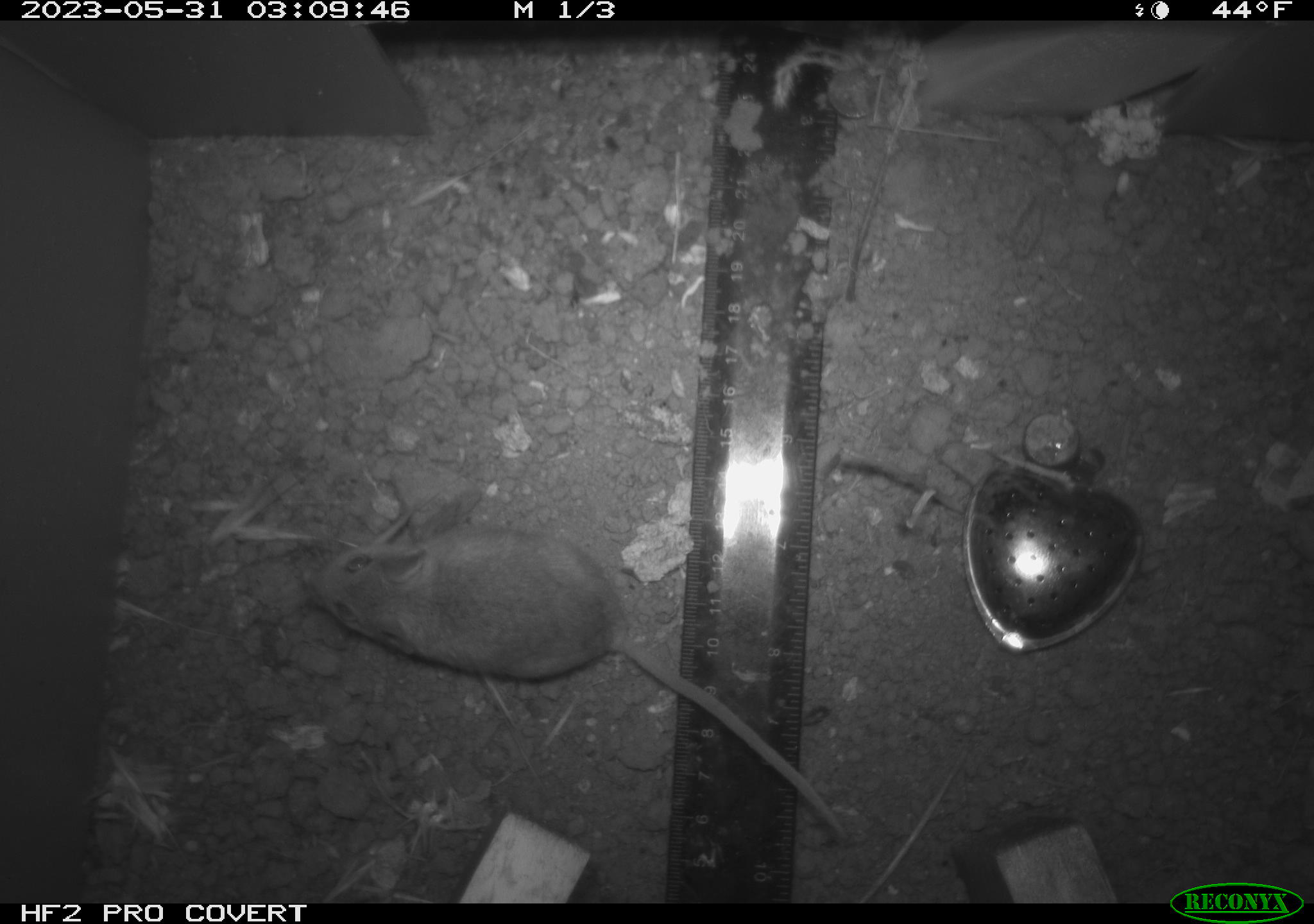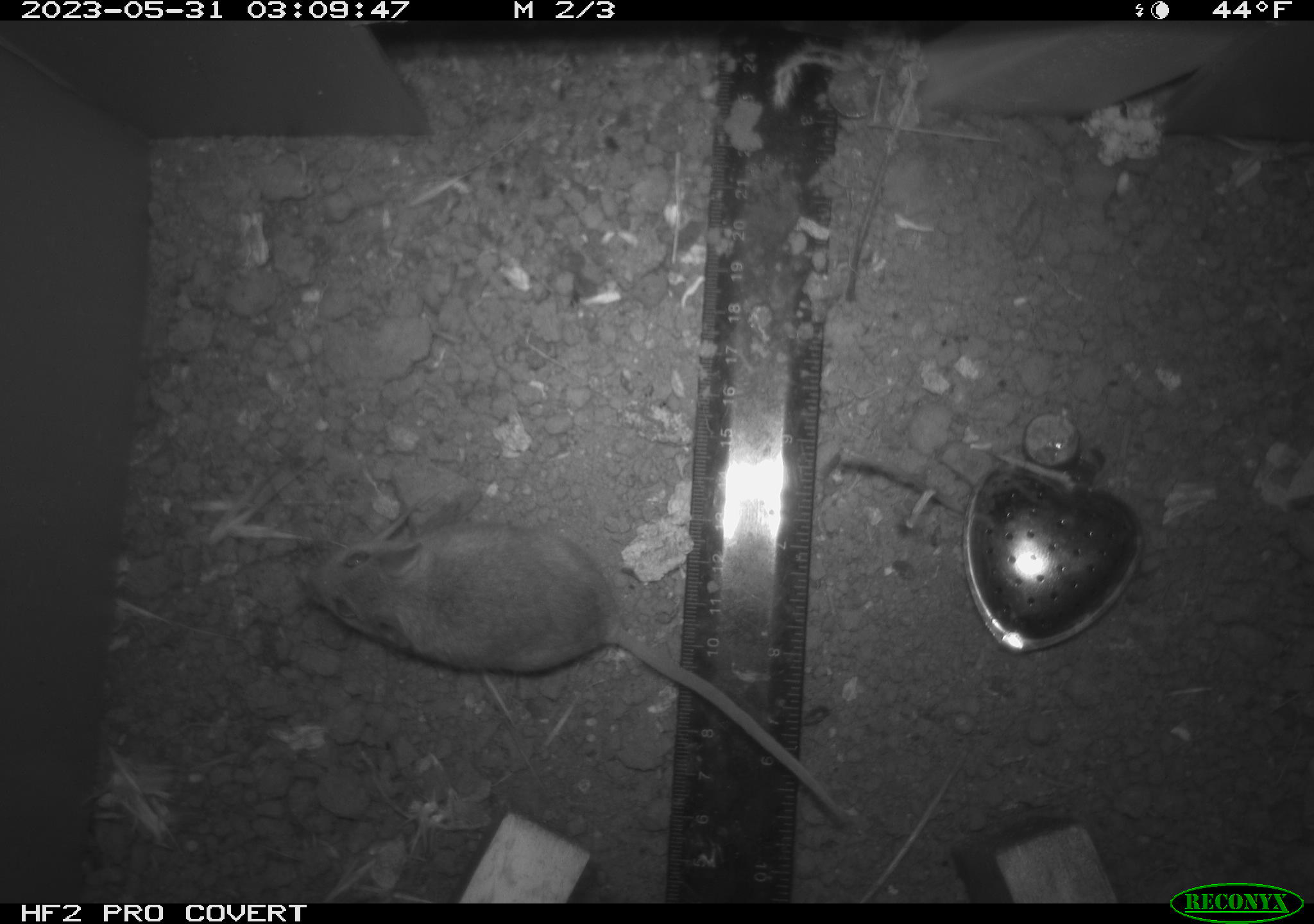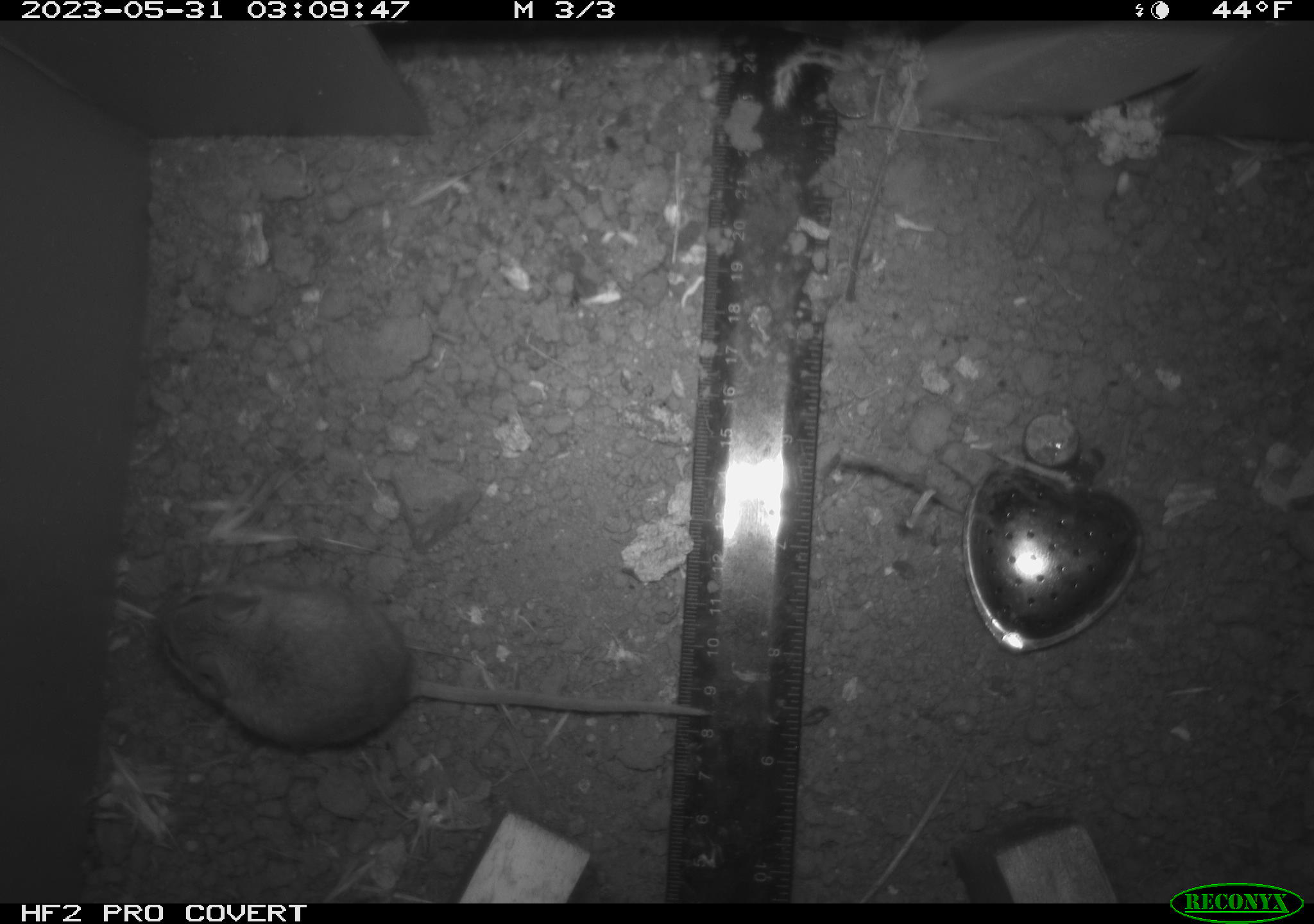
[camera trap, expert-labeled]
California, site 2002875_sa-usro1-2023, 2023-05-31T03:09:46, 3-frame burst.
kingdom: Animalia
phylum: Chordata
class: Mammalia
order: Rodentia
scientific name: Rodentia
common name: mouse species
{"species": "mouse species (Rodentia)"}